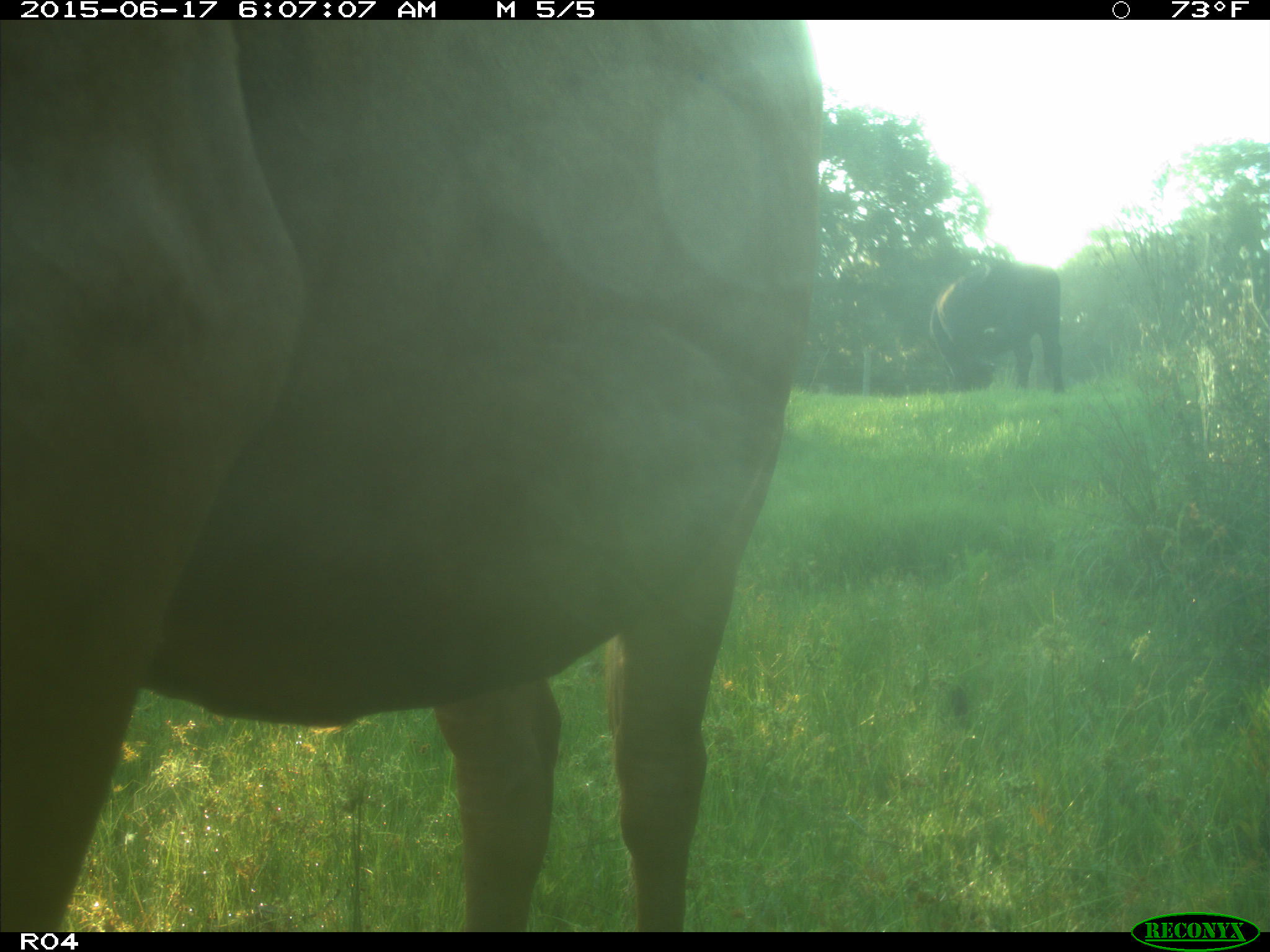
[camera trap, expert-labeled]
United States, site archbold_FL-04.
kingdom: Animalia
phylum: Chordata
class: Mammalia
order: Artiodactyla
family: Bovidae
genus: Bos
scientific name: Bos taurus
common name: domestic cow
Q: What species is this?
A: Bos taurus (domestic cow).